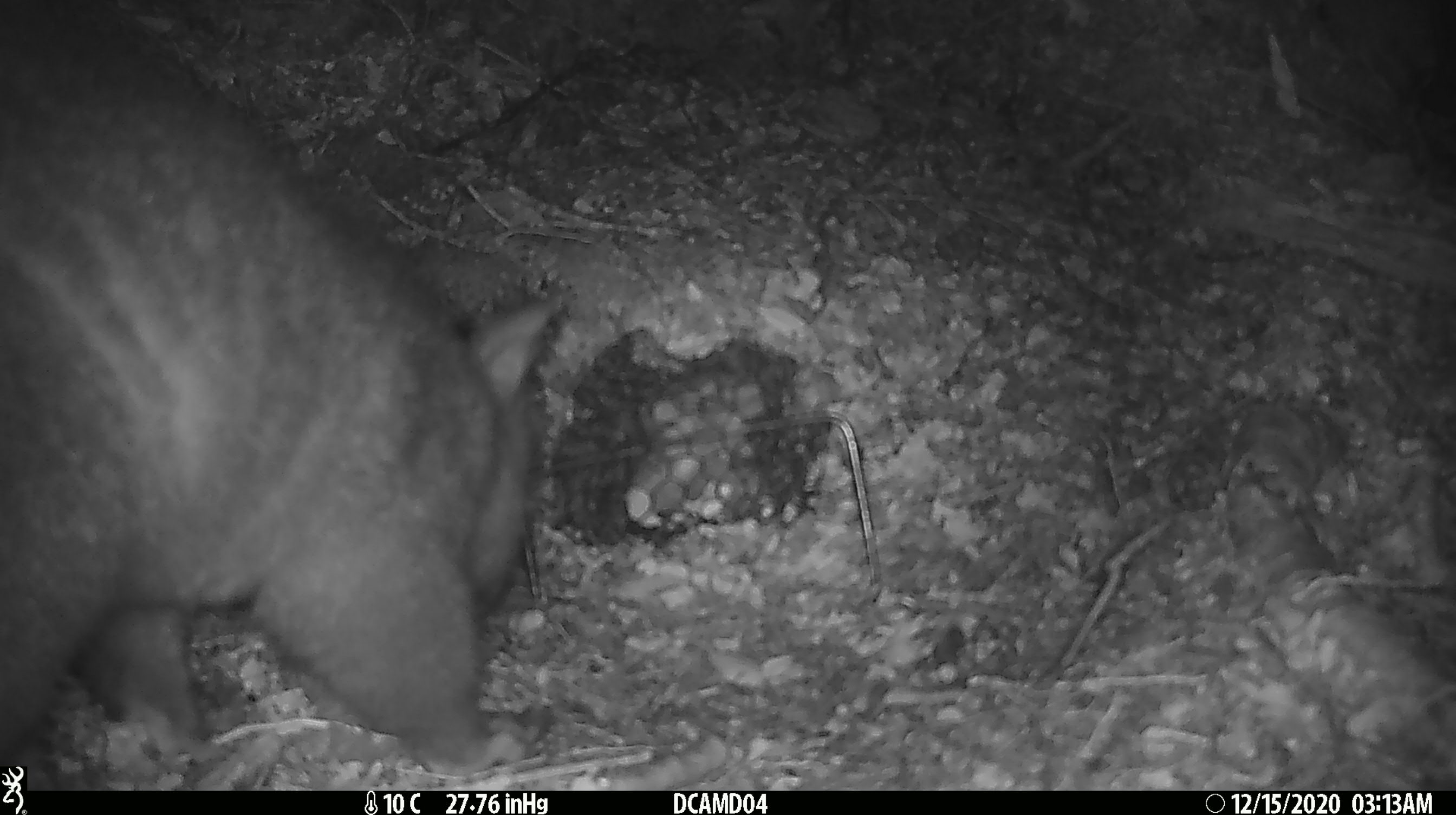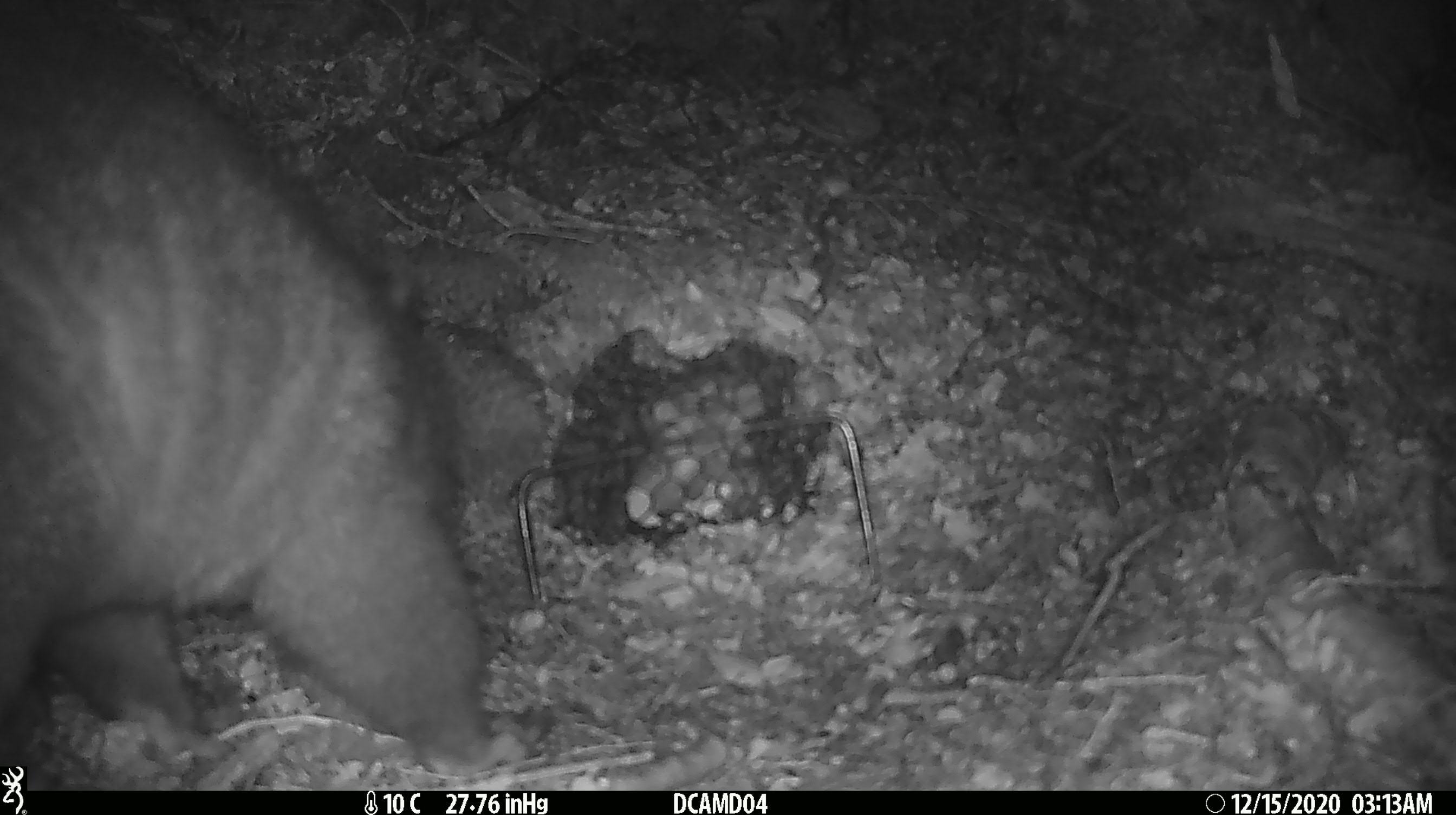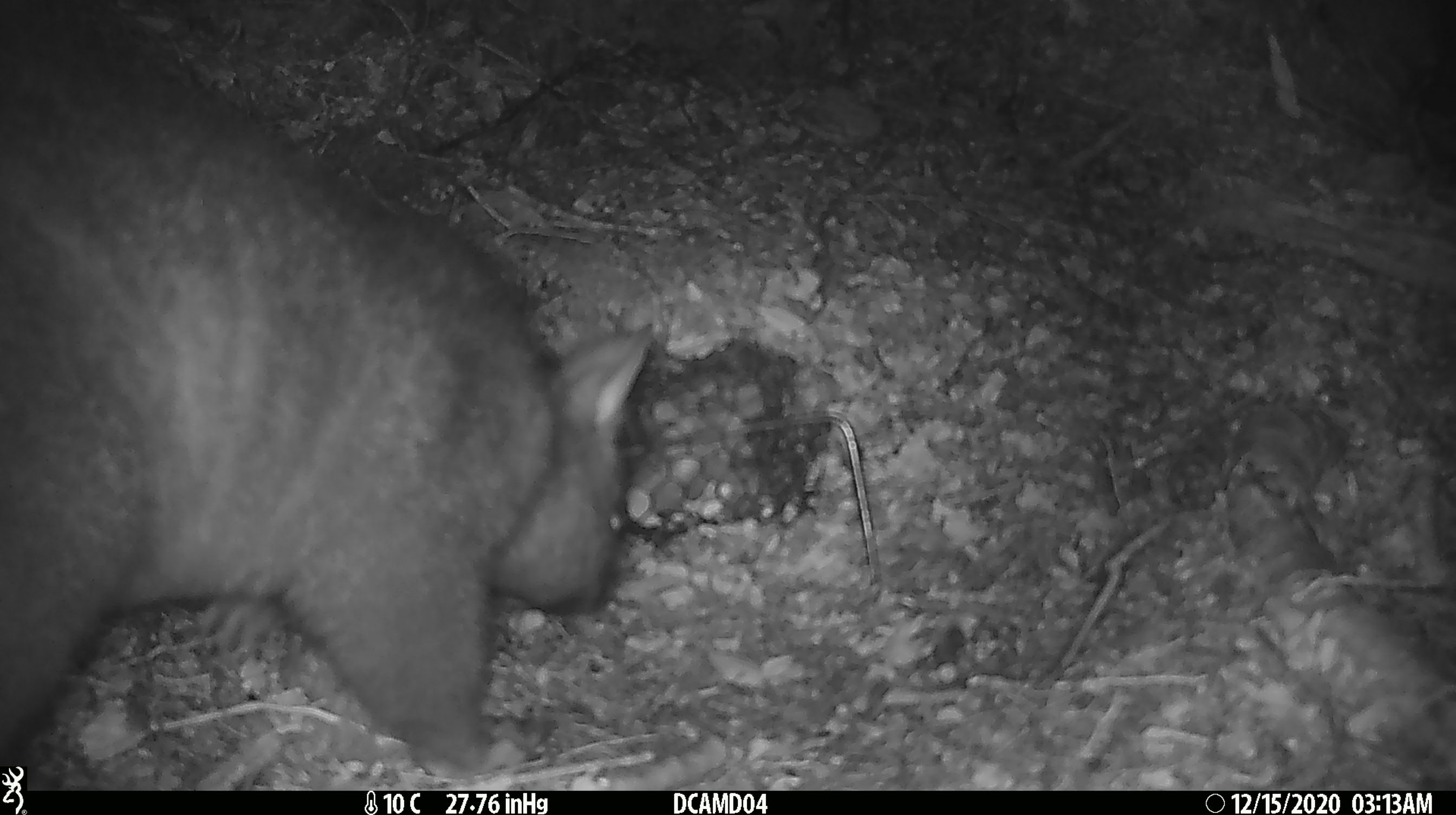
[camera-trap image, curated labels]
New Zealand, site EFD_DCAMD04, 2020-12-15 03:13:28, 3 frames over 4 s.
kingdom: Animalia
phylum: Chordata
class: Mammalia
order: Diprotodontia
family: Phalangeridae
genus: Trichosurus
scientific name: Trichosurus vulpecula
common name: common brushtail possum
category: possum